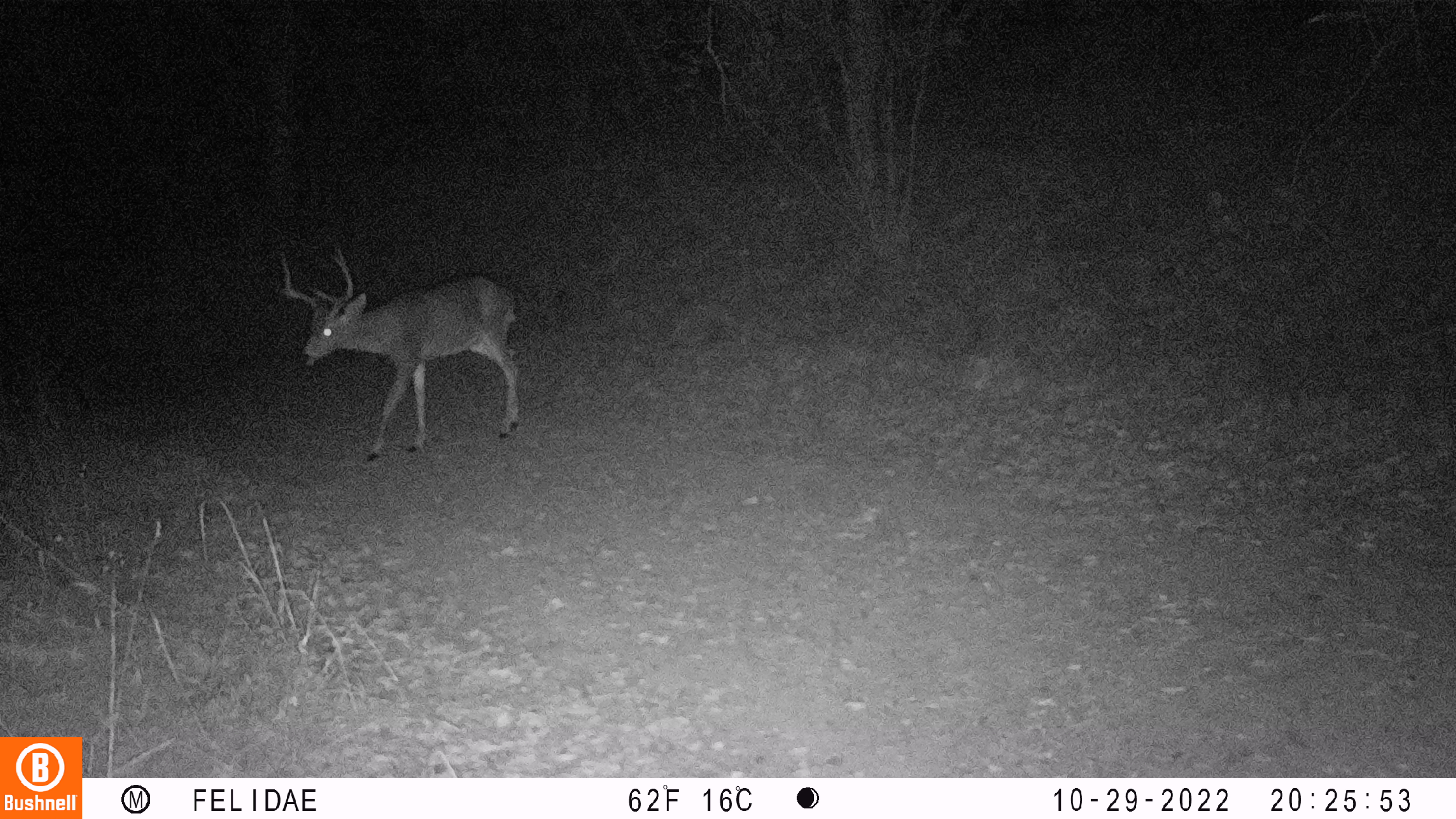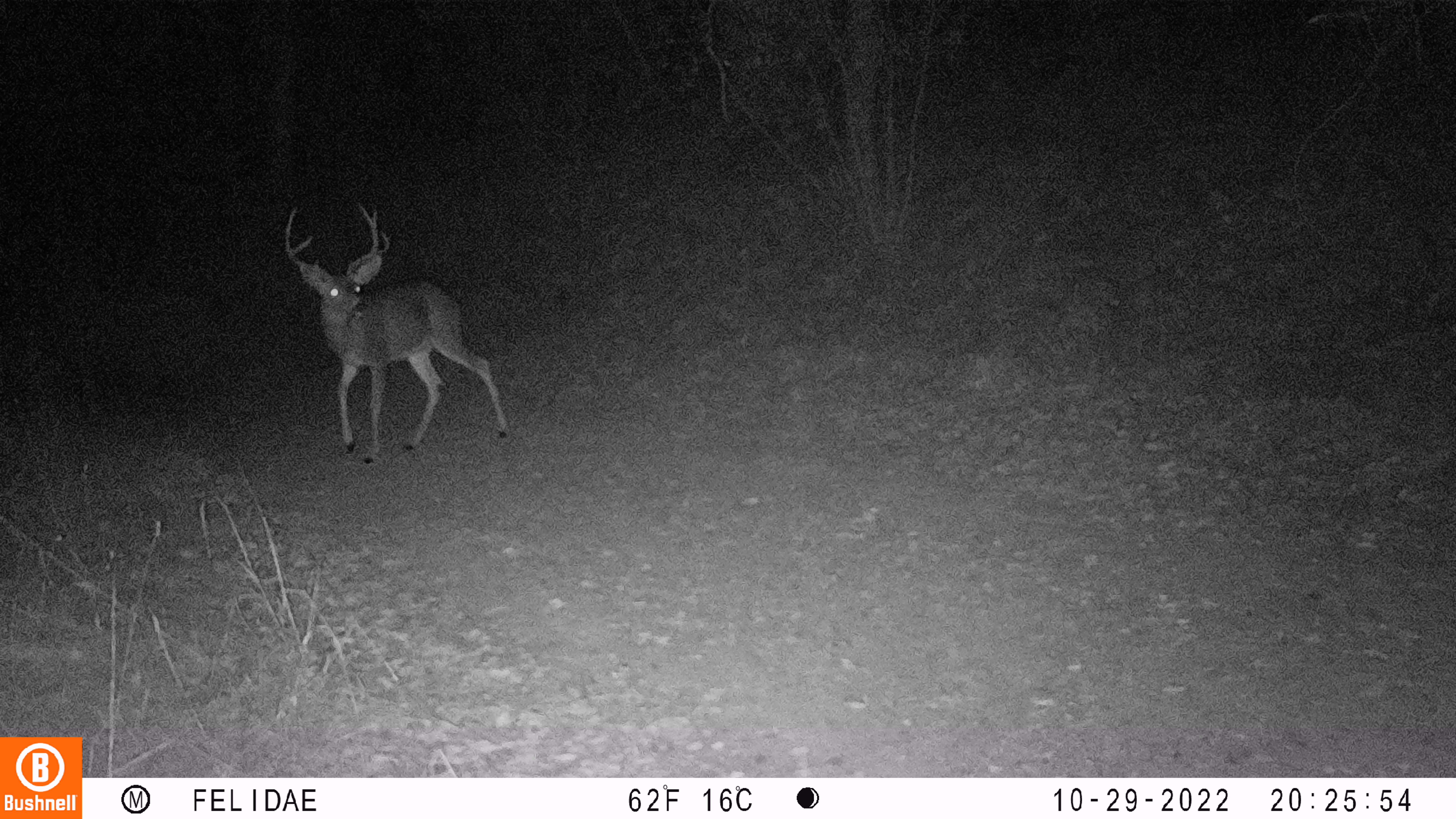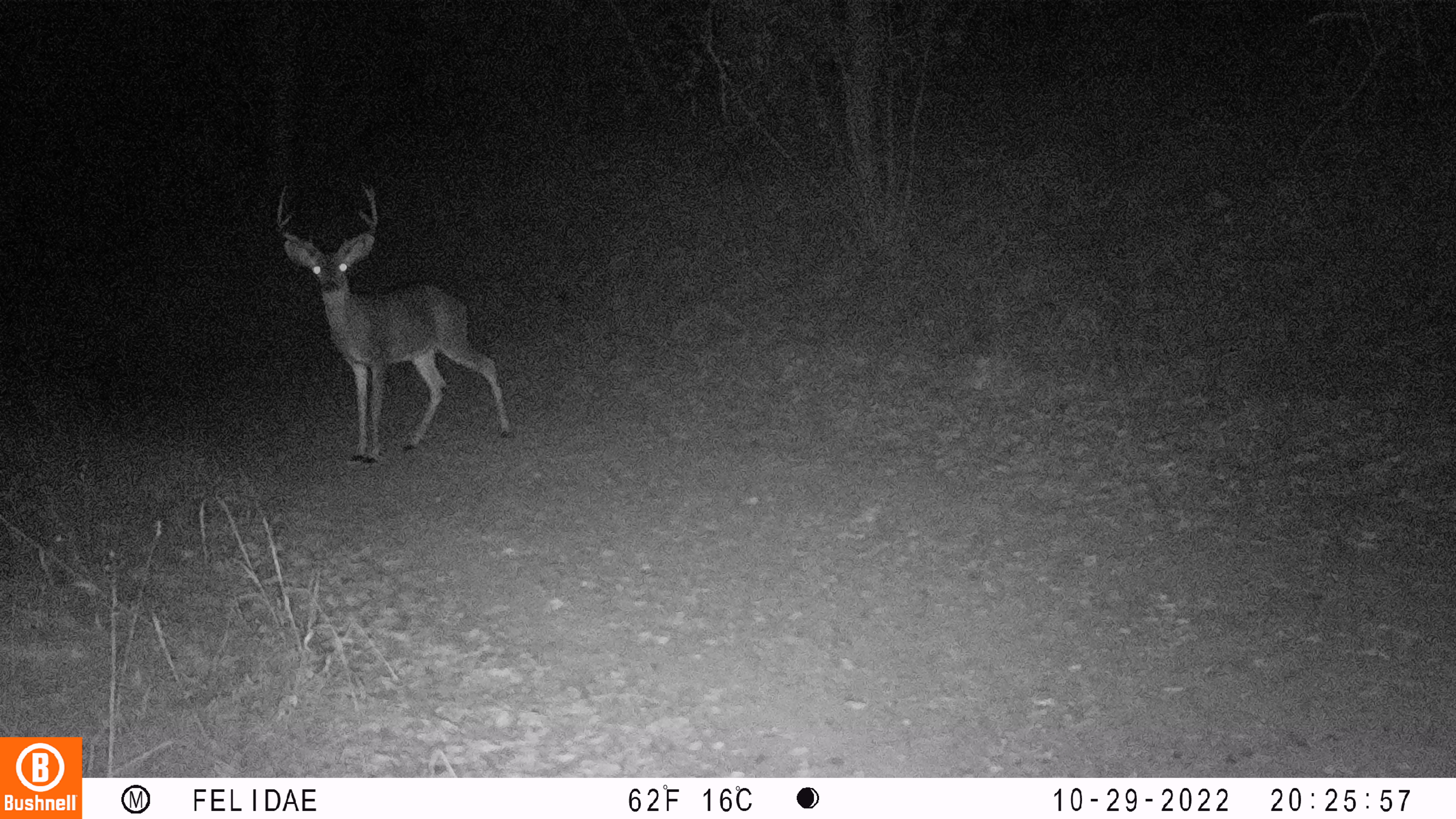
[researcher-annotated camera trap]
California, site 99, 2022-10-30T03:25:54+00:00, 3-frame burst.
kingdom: Animalia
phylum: Chordata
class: Mammalia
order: Artiodactyla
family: Cervidae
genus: Odocoileus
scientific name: Odocoileus hemionus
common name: mule deer